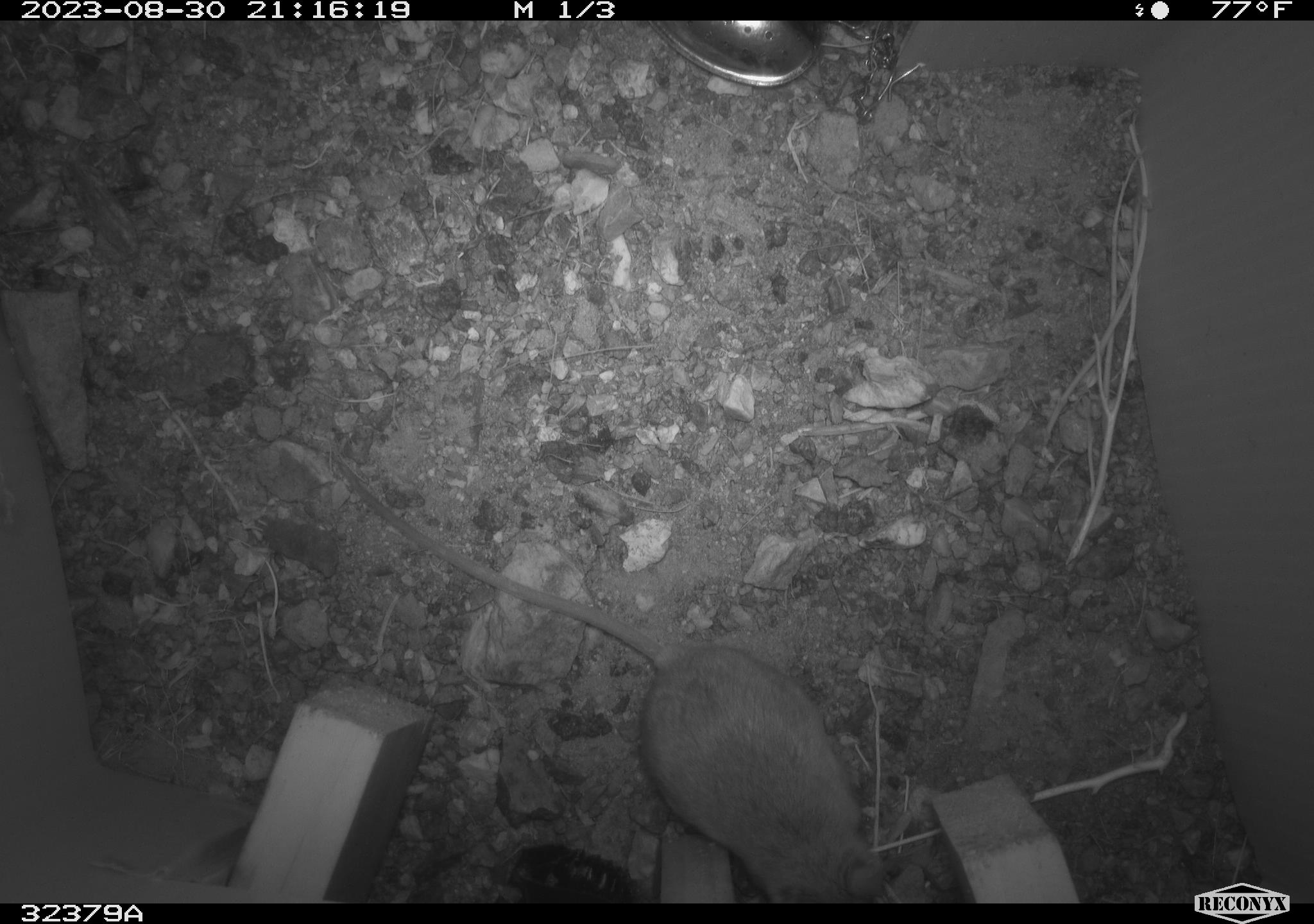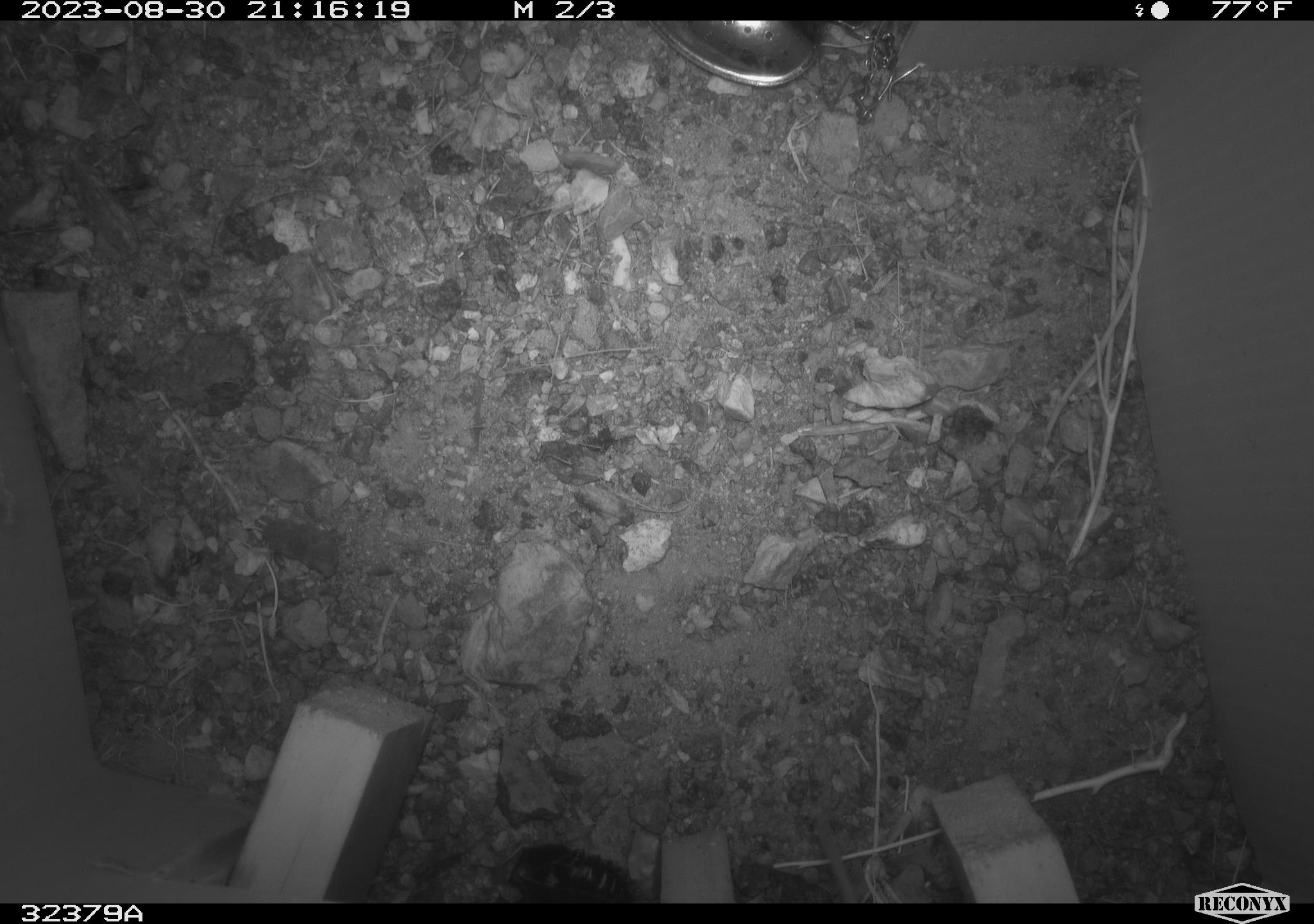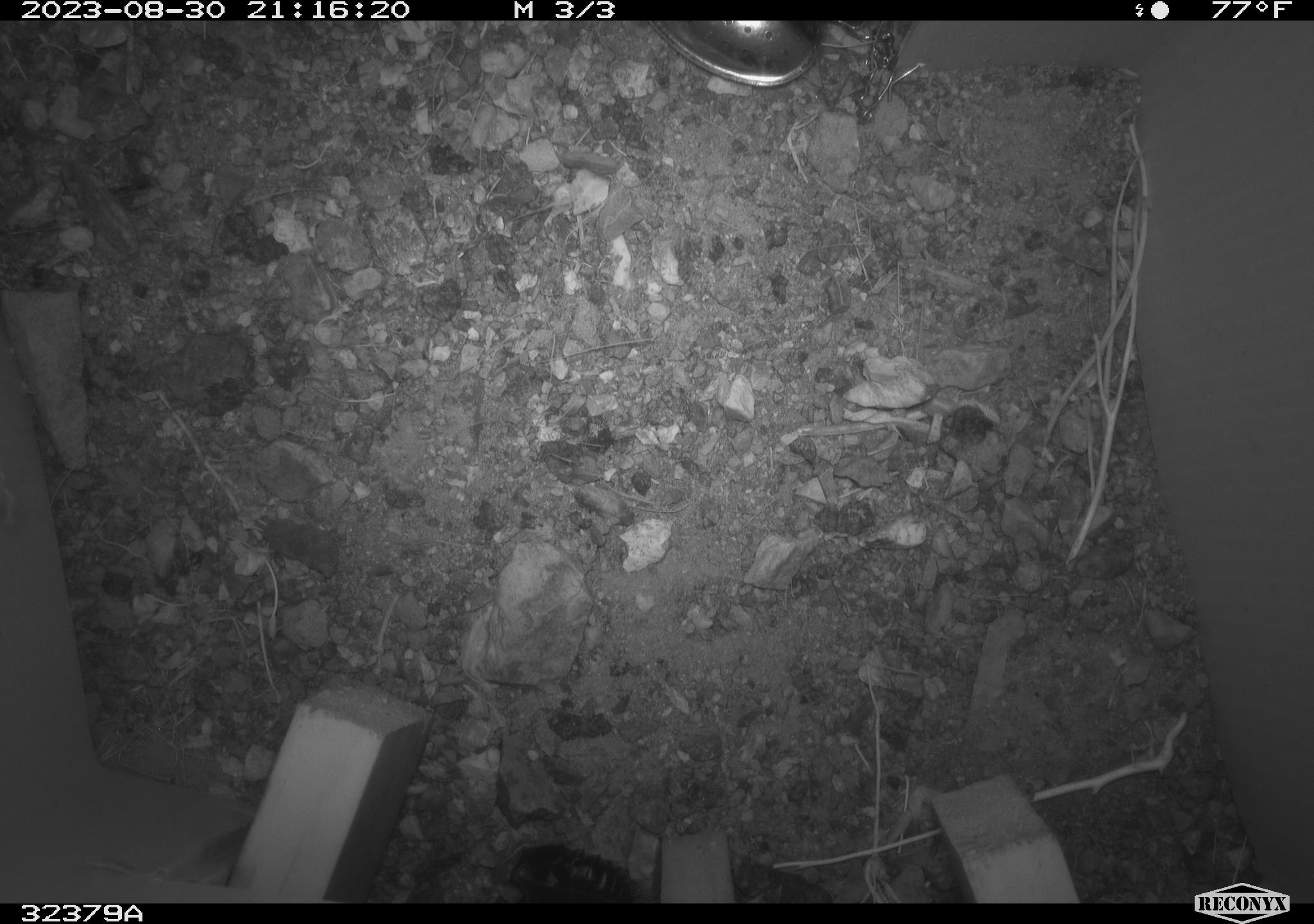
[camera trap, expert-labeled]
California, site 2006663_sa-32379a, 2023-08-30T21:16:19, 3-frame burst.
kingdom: Animalia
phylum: Chordata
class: Mammalia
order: Rodentia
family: Cricetidae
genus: Peromyscus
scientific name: Peromyscus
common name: deer mice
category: peromyscus species